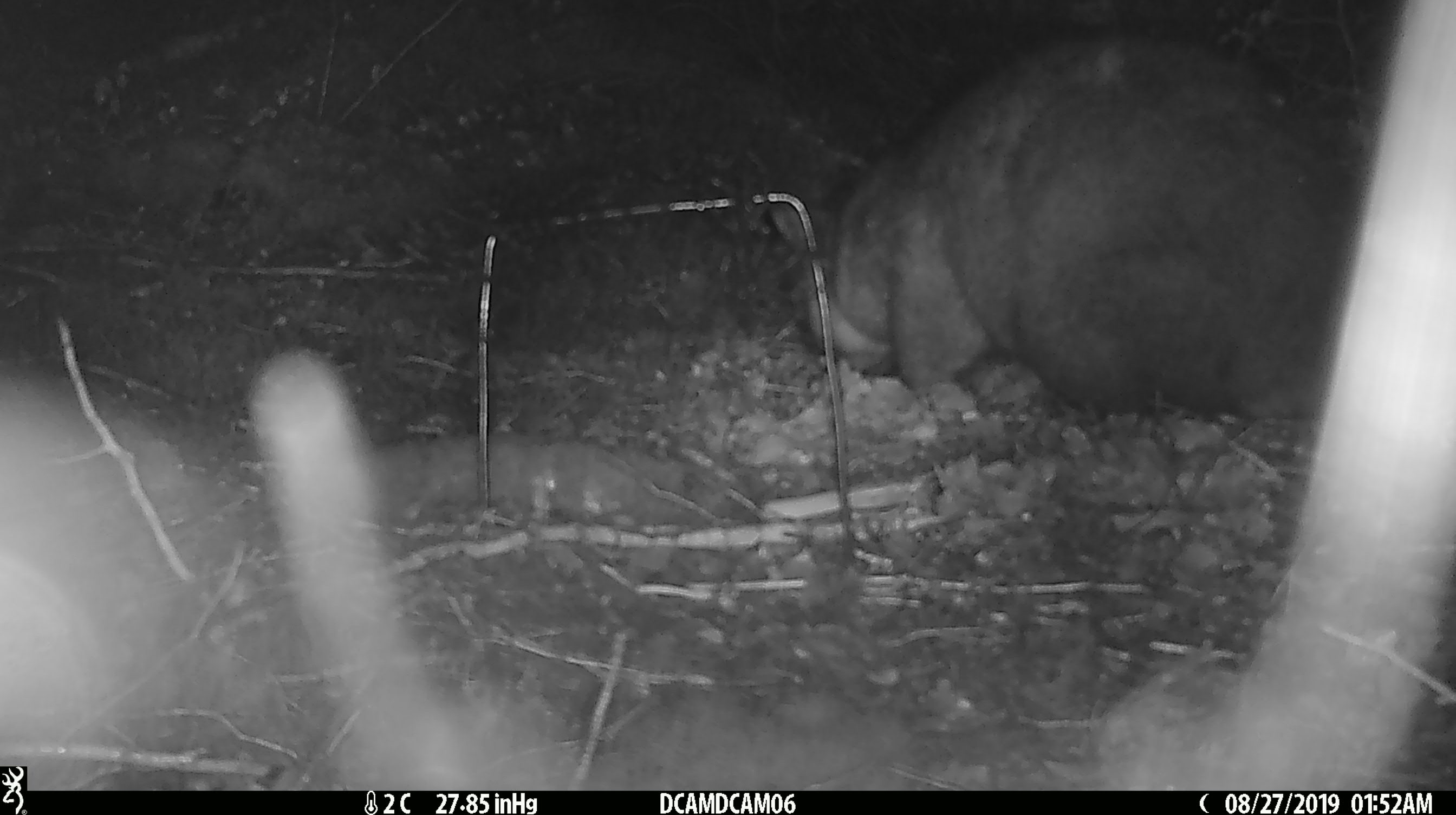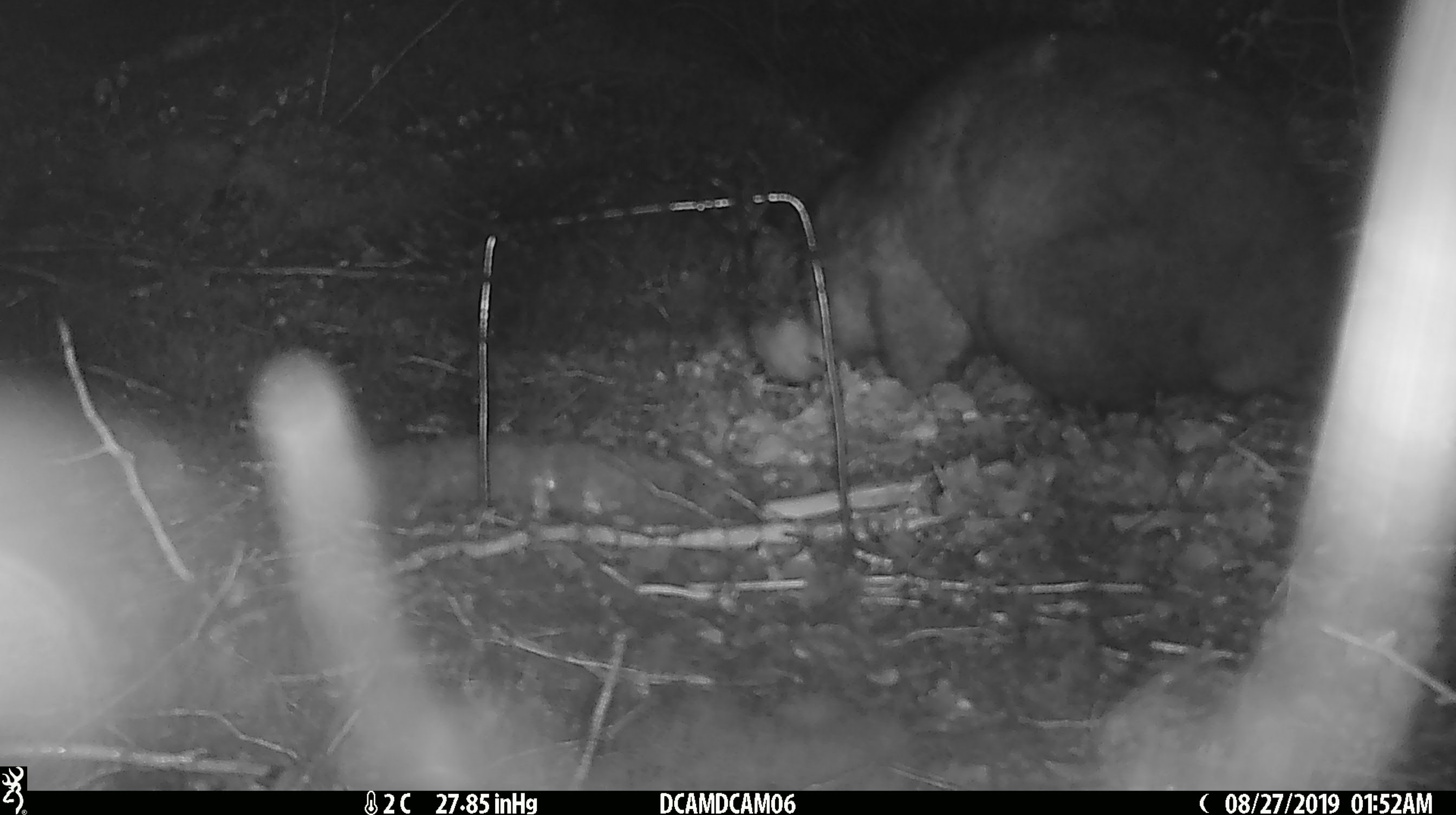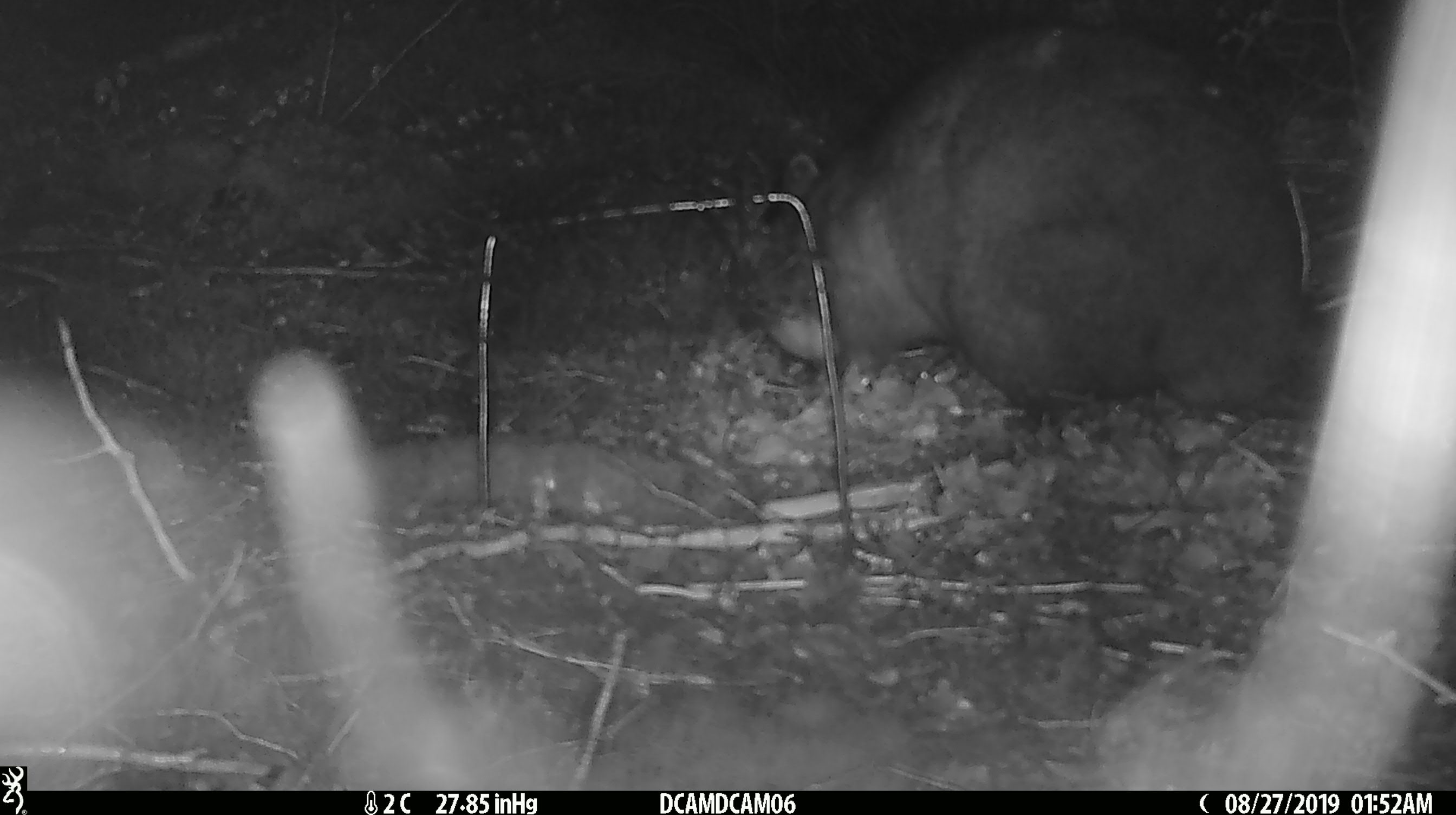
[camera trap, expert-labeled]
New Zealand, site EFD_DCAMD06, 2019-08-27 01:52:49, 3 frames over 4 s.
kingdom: Animalia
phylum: Chordata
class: Mammalia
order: Diprotodontia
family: Phalangeridae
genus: Trichosurus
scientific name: Trichosurus vulpecula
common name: common brushtail possum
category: possum